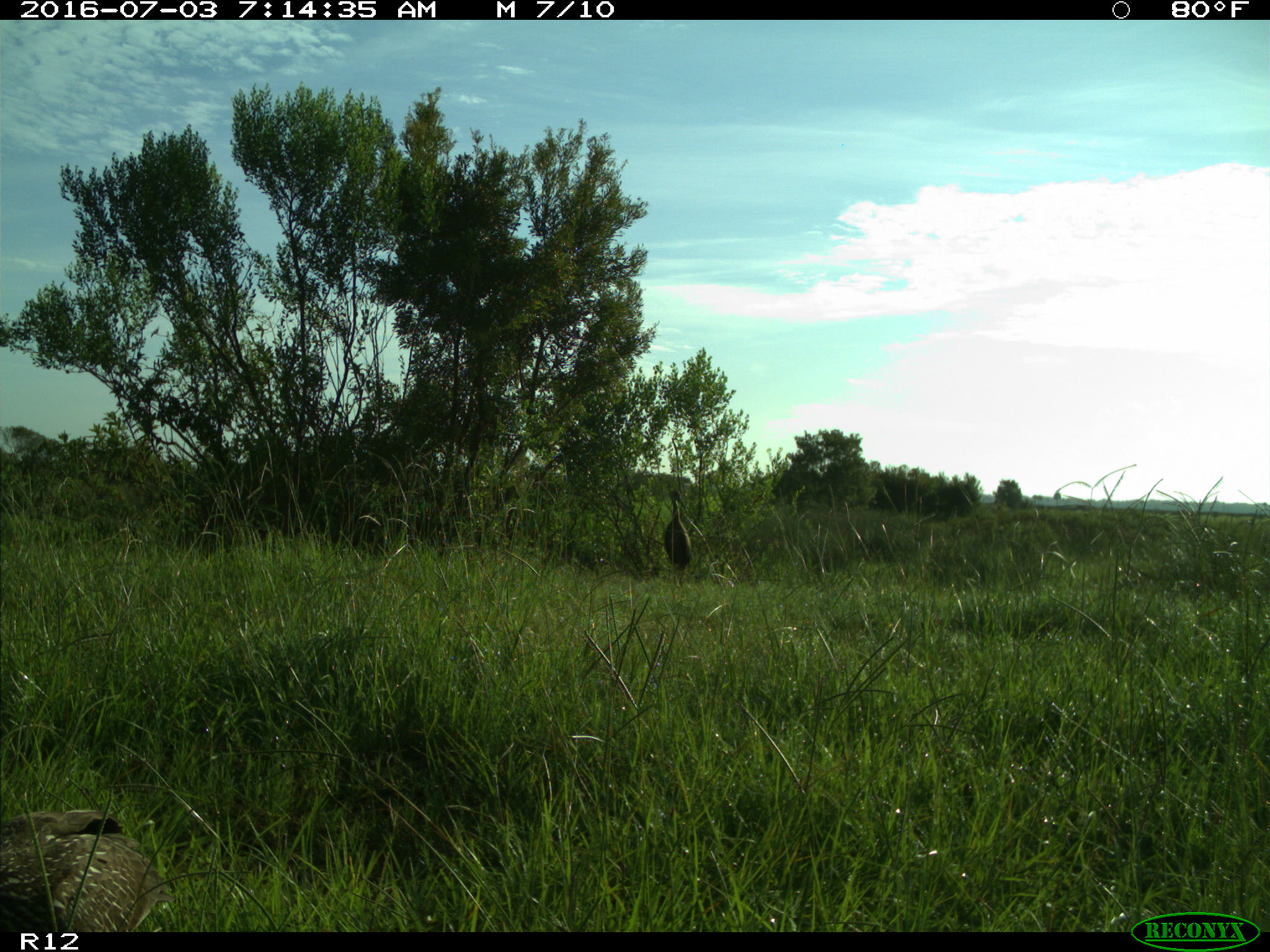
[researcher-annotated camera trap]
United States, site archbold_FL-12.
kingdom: Animalia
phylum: Chordata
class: Aves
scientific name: Aves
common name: birds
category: unidentified bird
Unidentified bird (birds) (Aves).